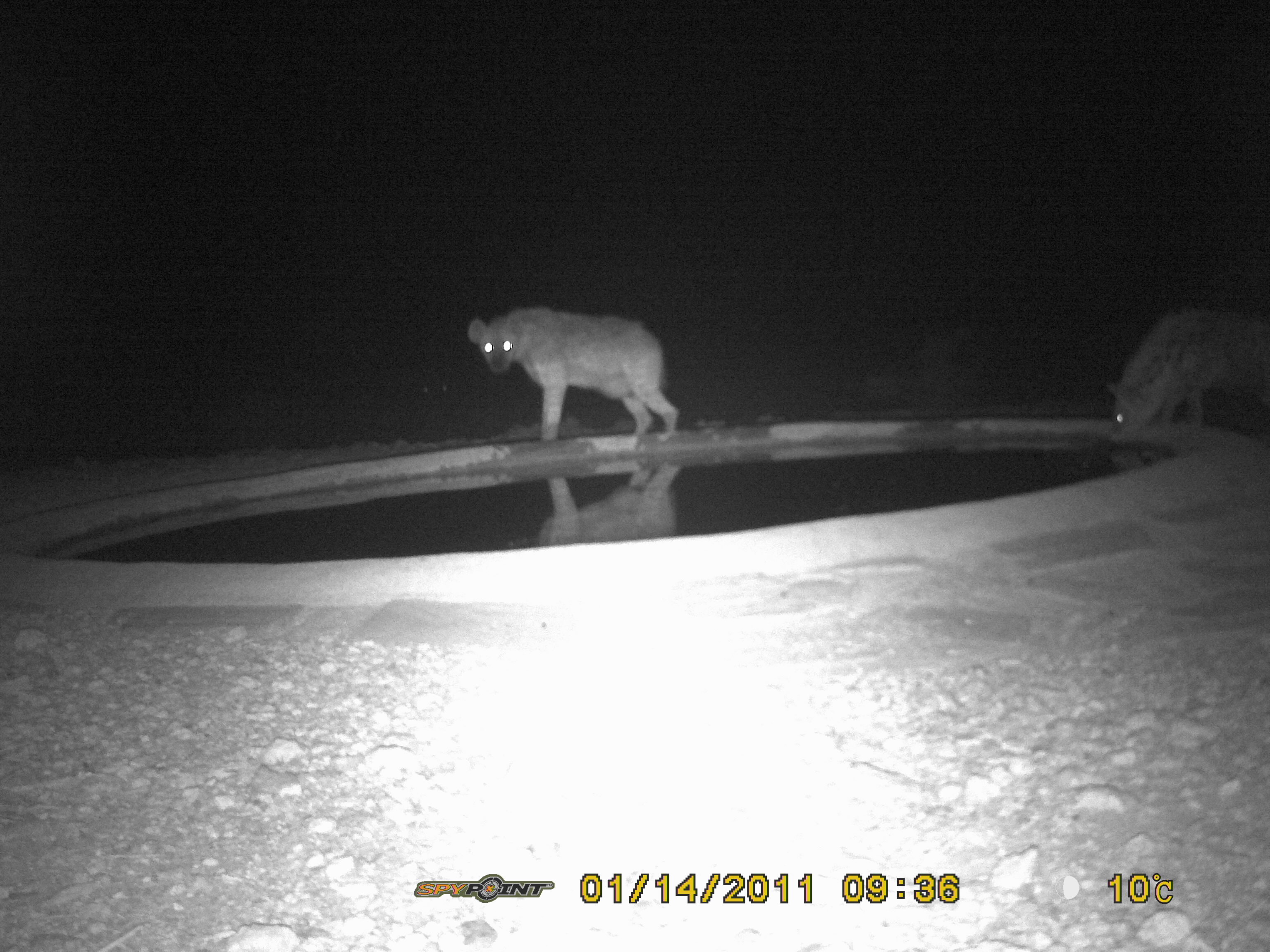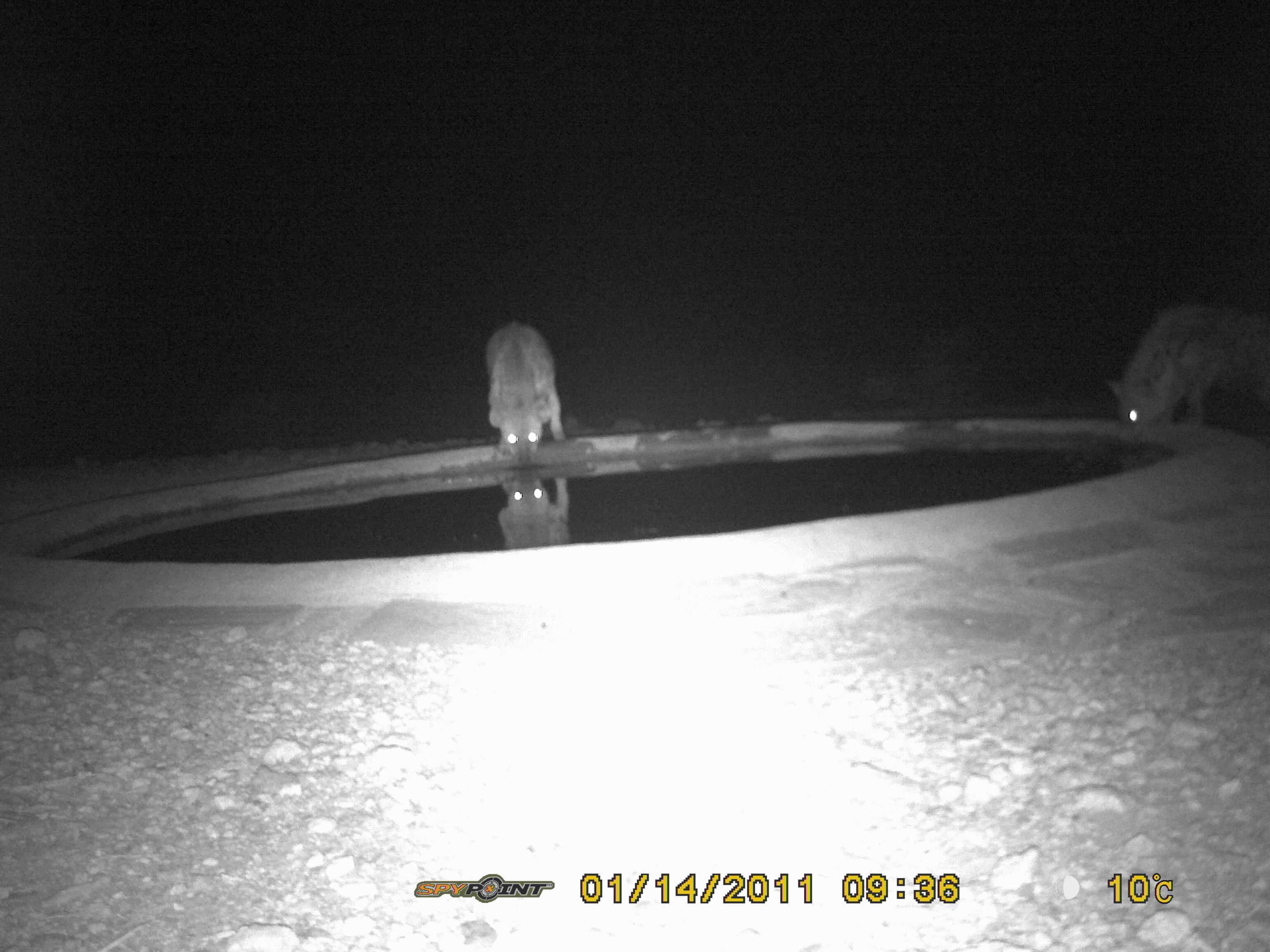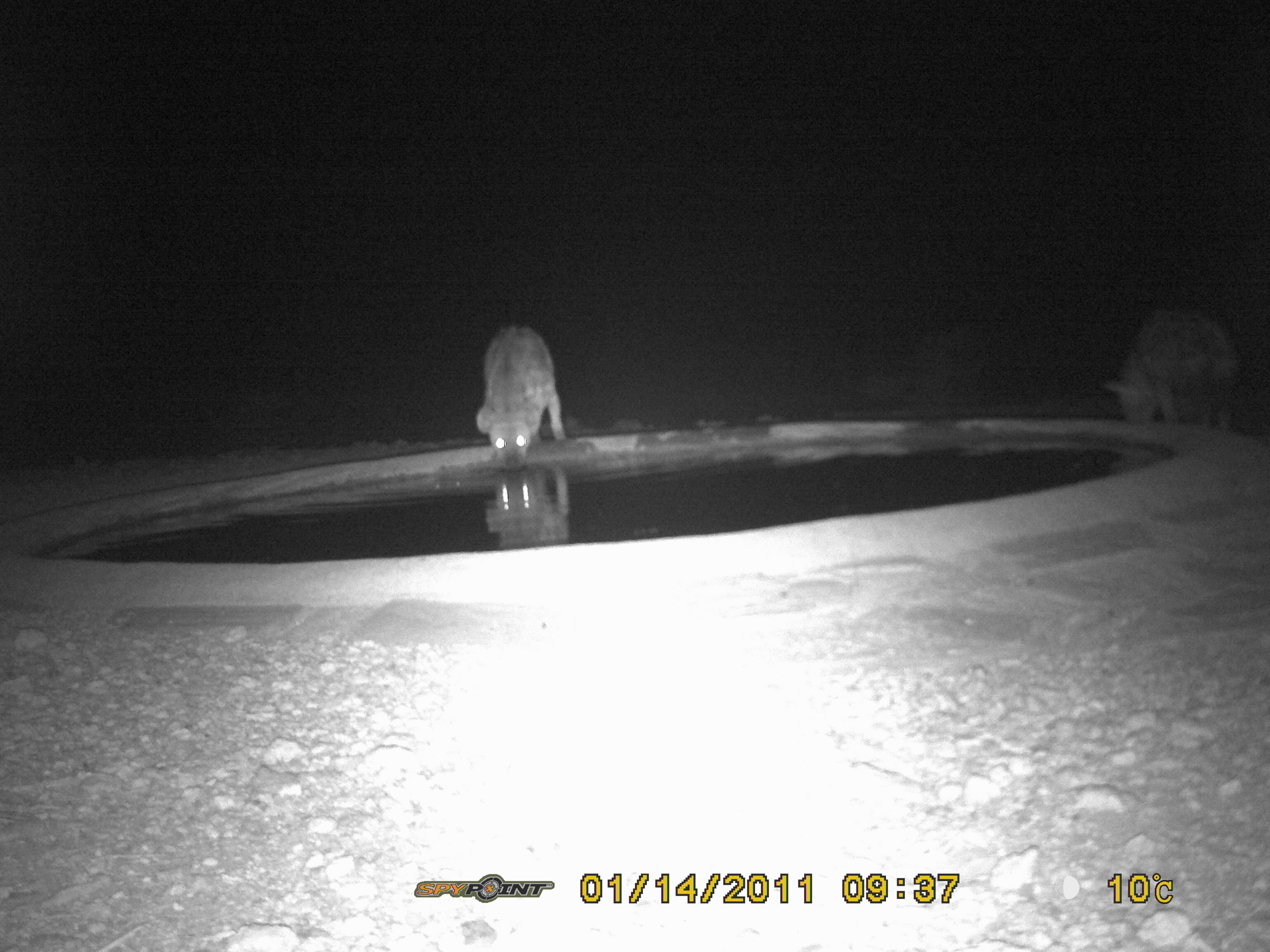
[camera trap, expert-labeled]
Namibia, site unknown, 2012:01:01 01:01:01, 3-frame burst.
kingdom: Animalia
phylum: Chordata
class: Mammalia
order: Carnivora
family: Hyaenidae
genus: Crocuta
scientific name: Crocuta crocuta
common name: spotted hyena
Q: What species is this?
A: Crocuta crocuta (spotted hyena).